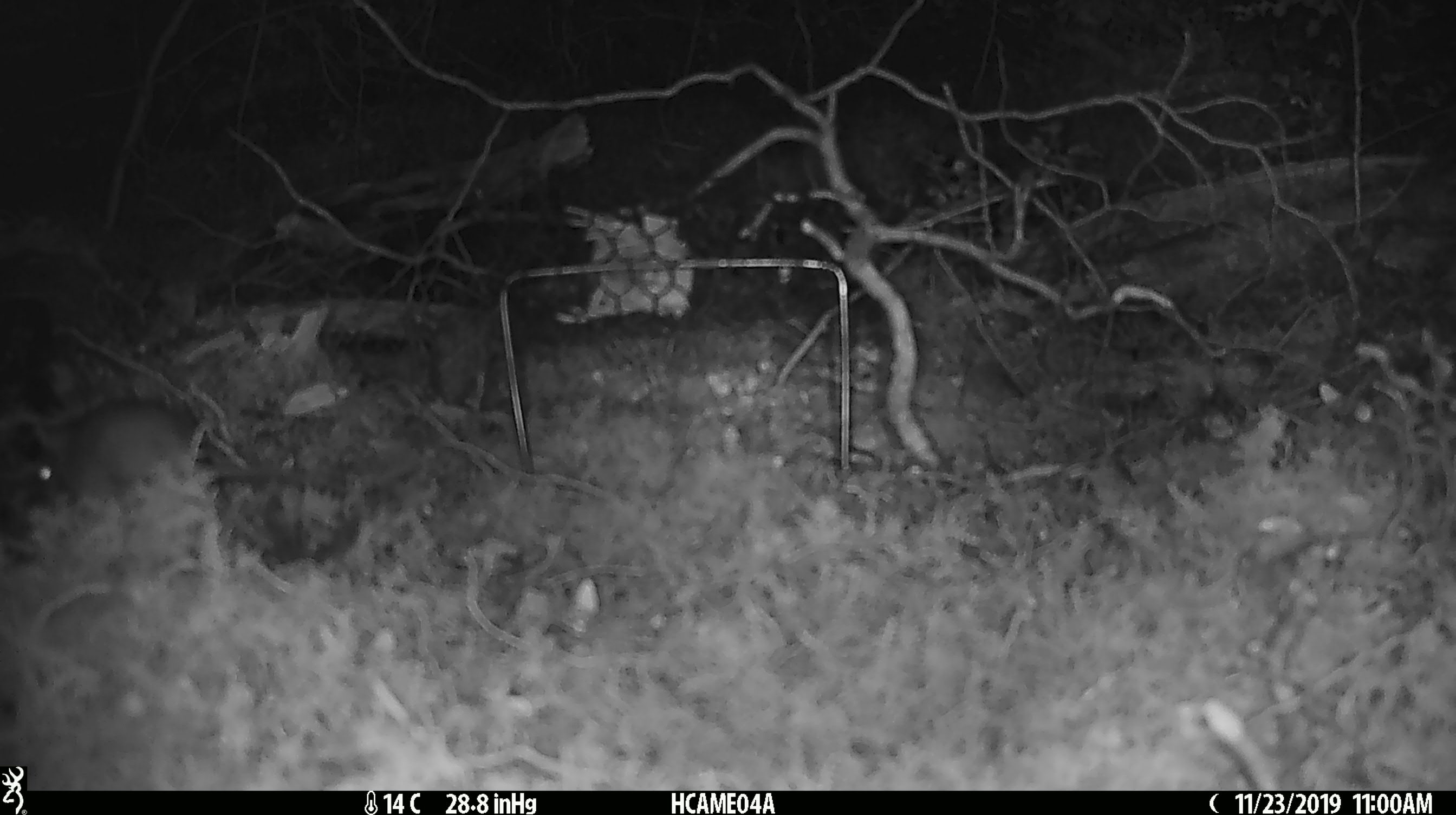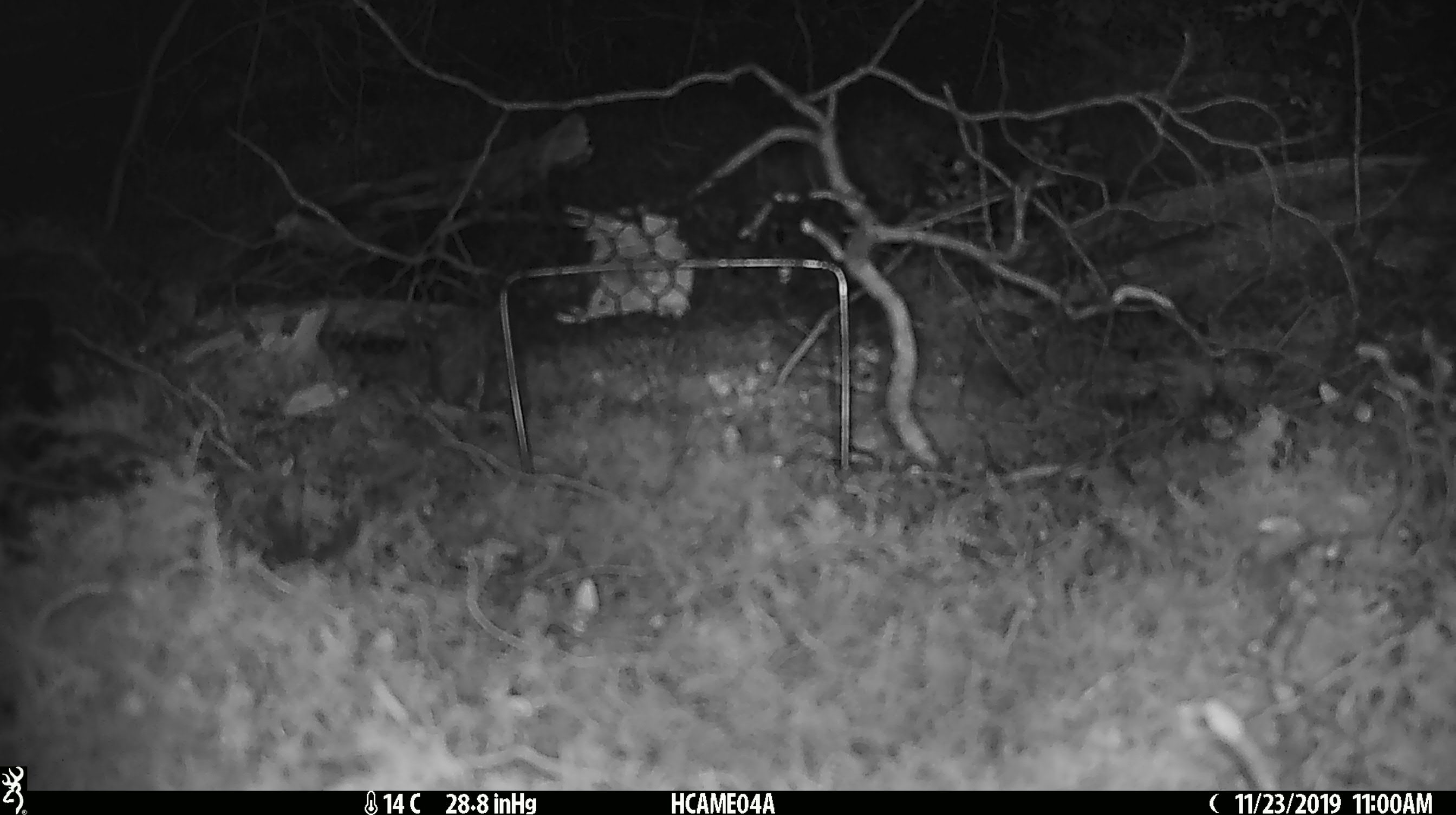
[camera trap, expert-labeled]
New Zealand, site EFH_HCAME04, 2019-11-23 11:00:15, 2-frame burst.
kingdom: Animalia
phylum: Chordata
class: Mammalia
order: Rodentia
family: Muridae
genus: Mus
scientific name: Mus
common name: mouse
Mouse (Mus).